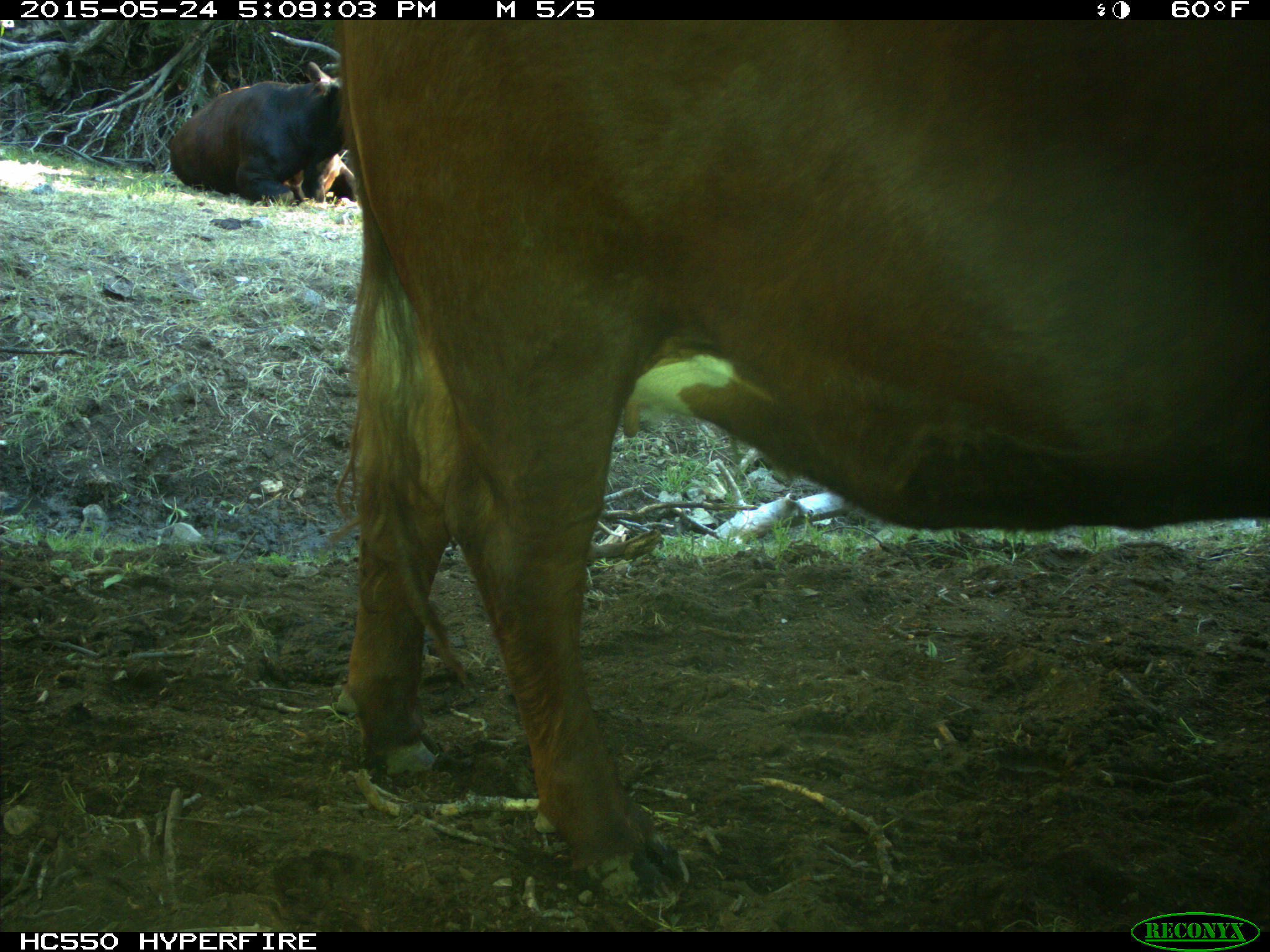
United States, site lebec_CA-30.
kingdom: Animalia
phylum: Chordata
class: Mammalia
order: Artiodactyla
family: Bovidae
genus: Bos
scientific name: Bos taurus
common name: domestic cow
Bos taurus (domestic cow).